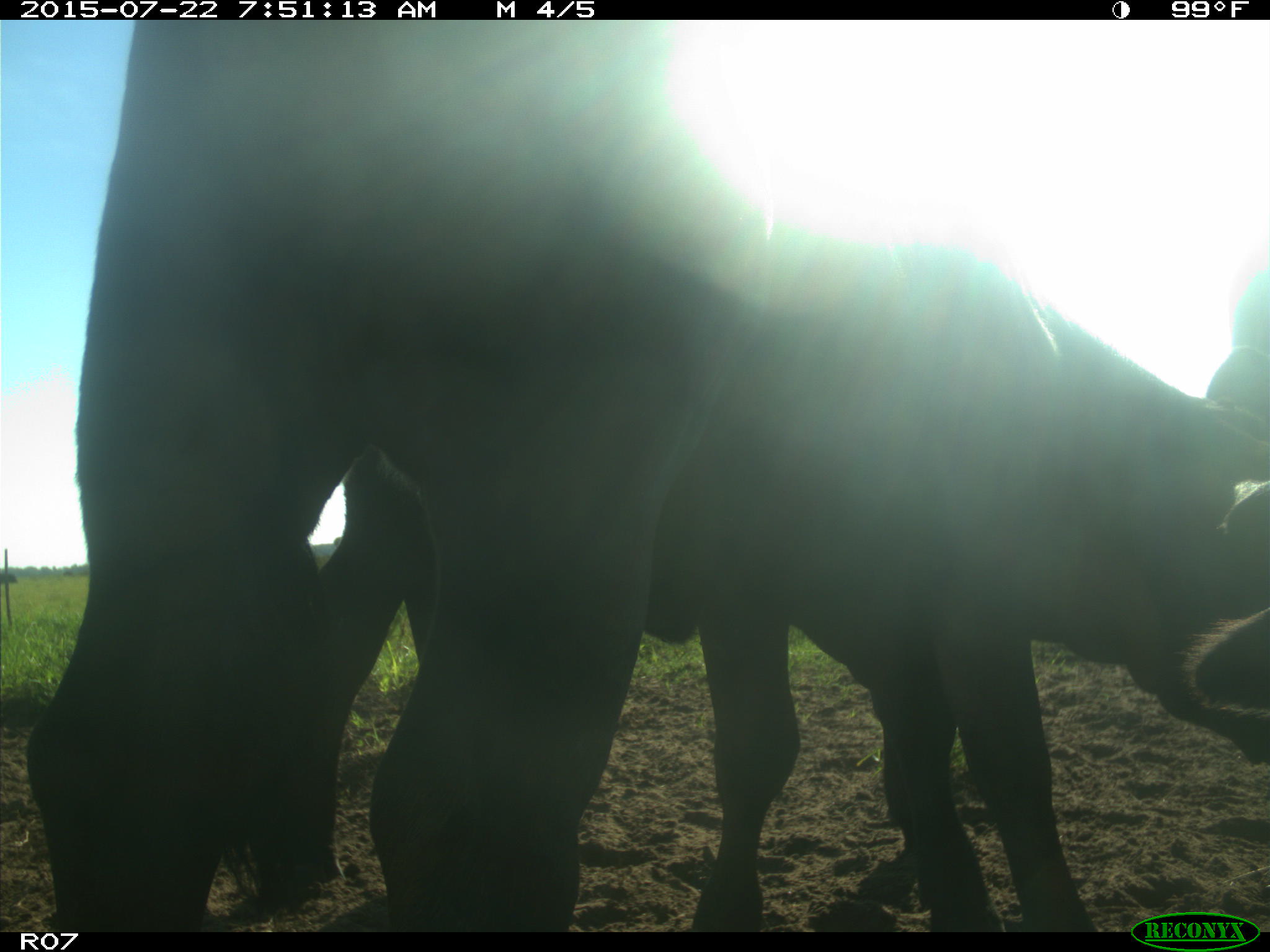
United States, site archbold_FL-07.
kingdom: Animalia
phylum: Chordata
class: Mammalia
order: Artiodactyla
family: Bovidae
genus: Bos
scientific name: Bos taurus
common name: domestic cow